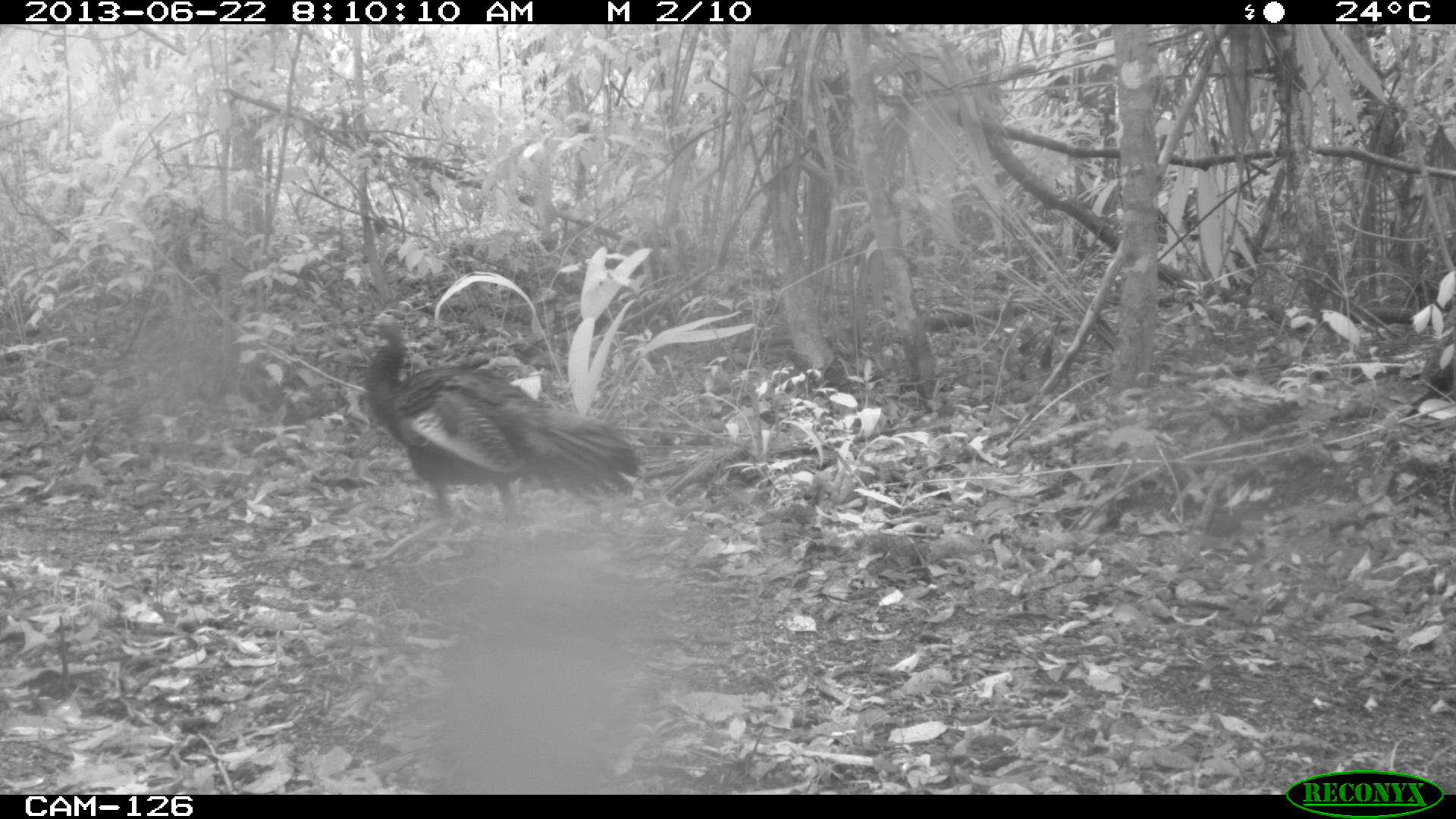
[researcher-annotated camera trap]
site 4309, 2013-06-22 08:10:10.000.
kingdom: Animalia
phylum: Chordata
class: Aves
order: Galliformes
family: Phasianidae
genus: Meleagris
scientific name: Meleagris ocellata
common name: ocellated turkey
Meleagris ocellata (ocellated turkey), count 1, sex male.